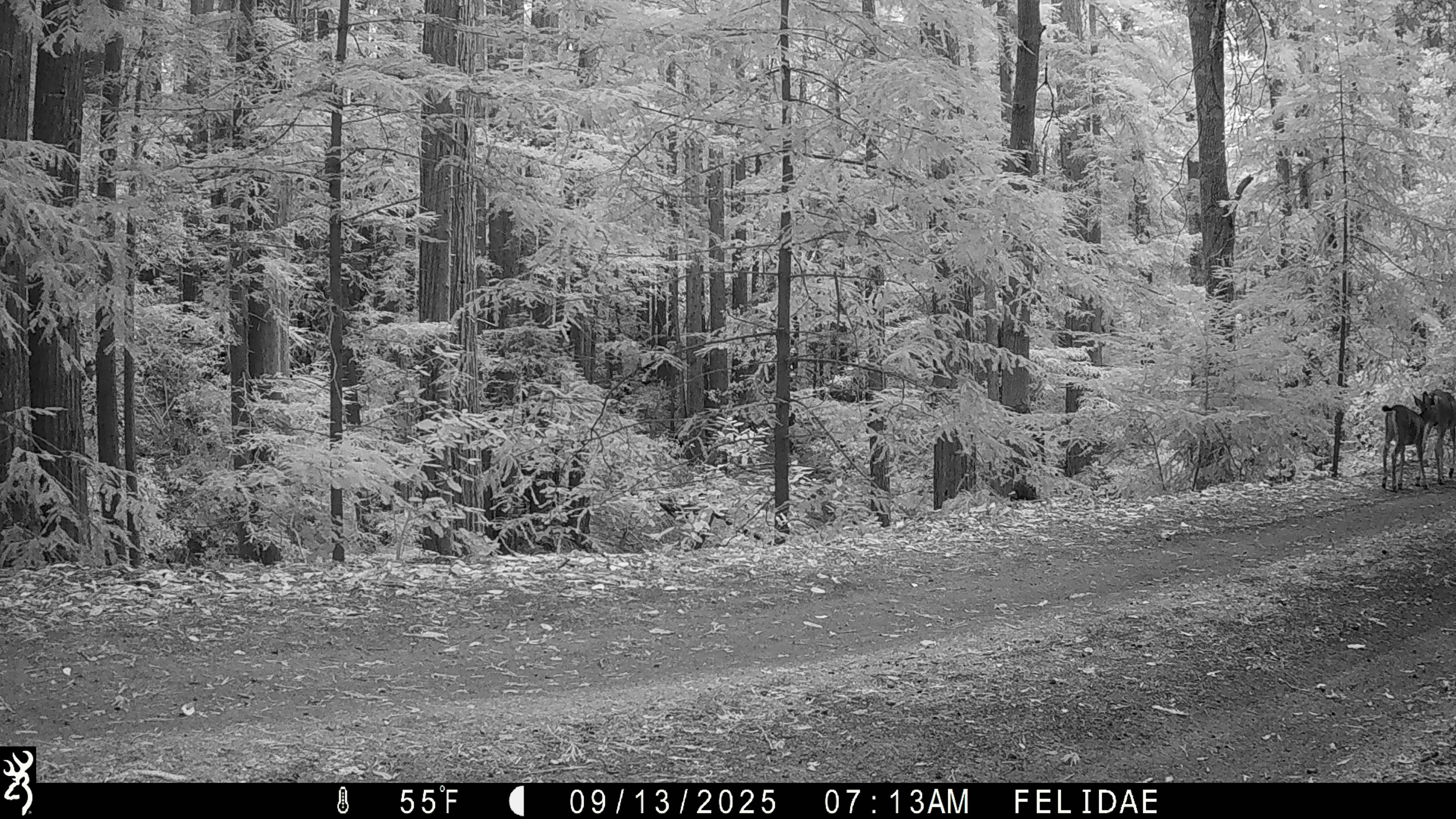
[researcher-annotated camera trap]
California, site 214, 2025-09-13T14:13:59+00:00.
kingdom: Animalia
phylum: Chordata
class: Mammalia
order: Artiodactyla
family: Cervidae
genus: Odocoileus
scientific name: Odocoileus hemionus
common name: mule deer